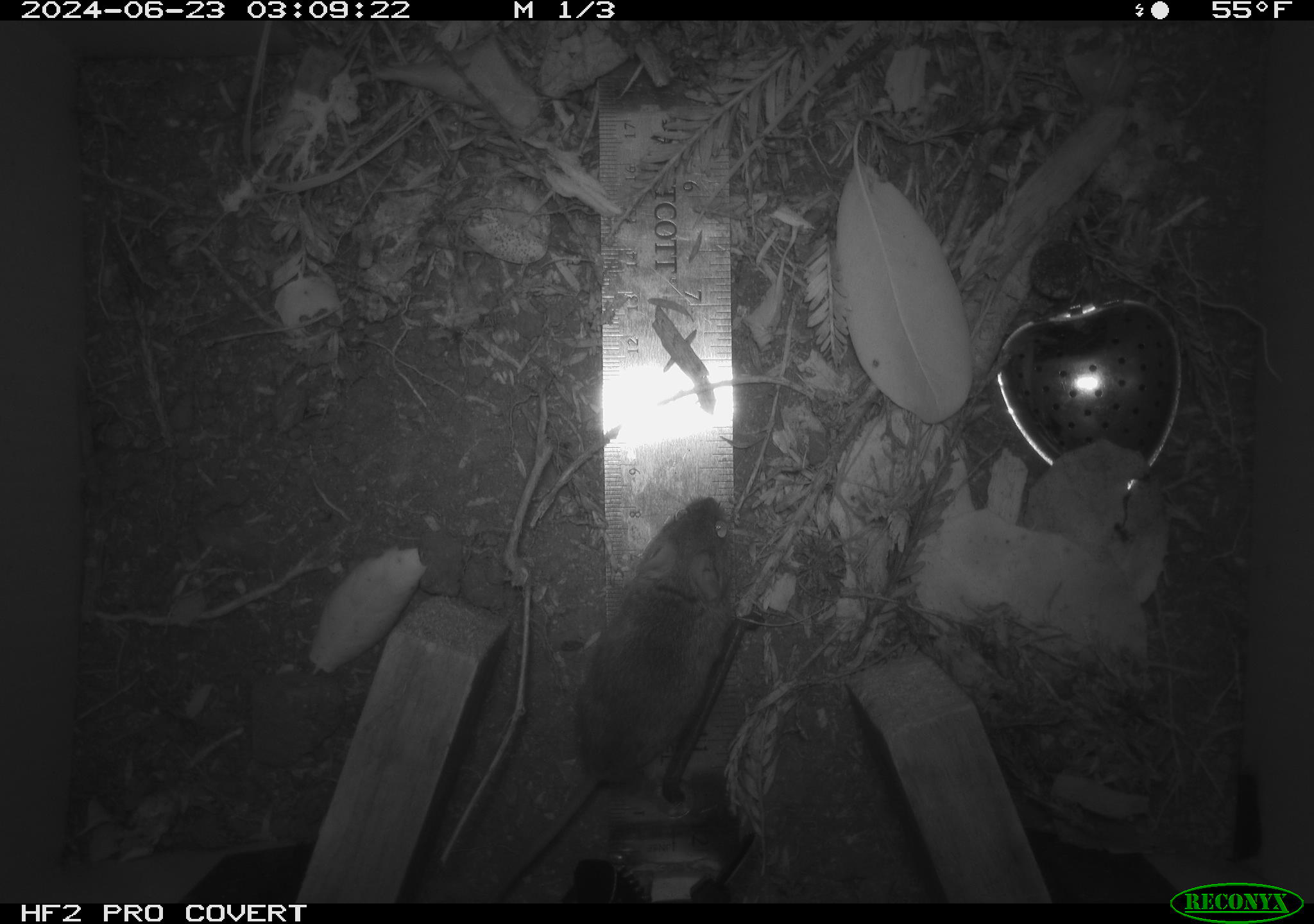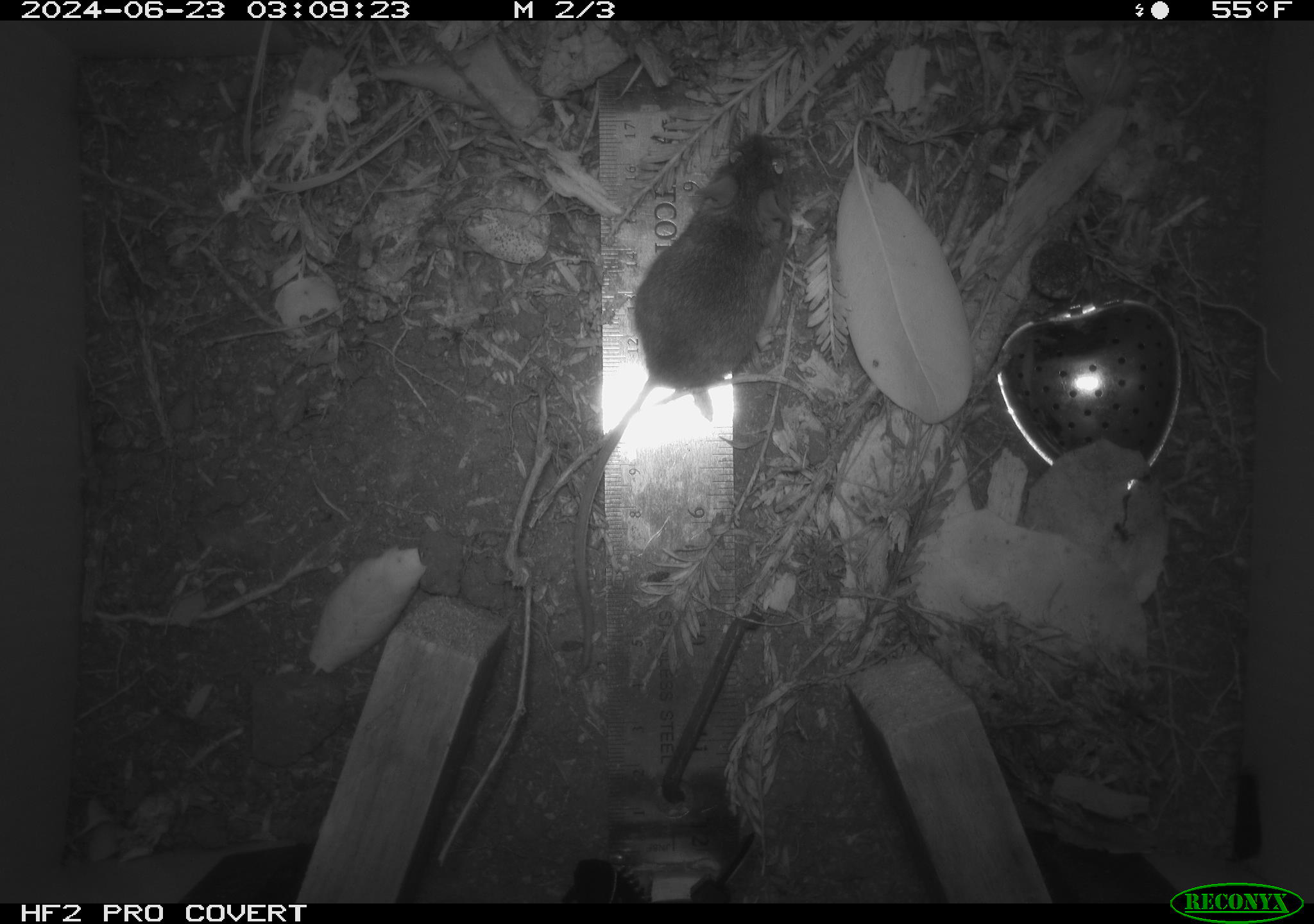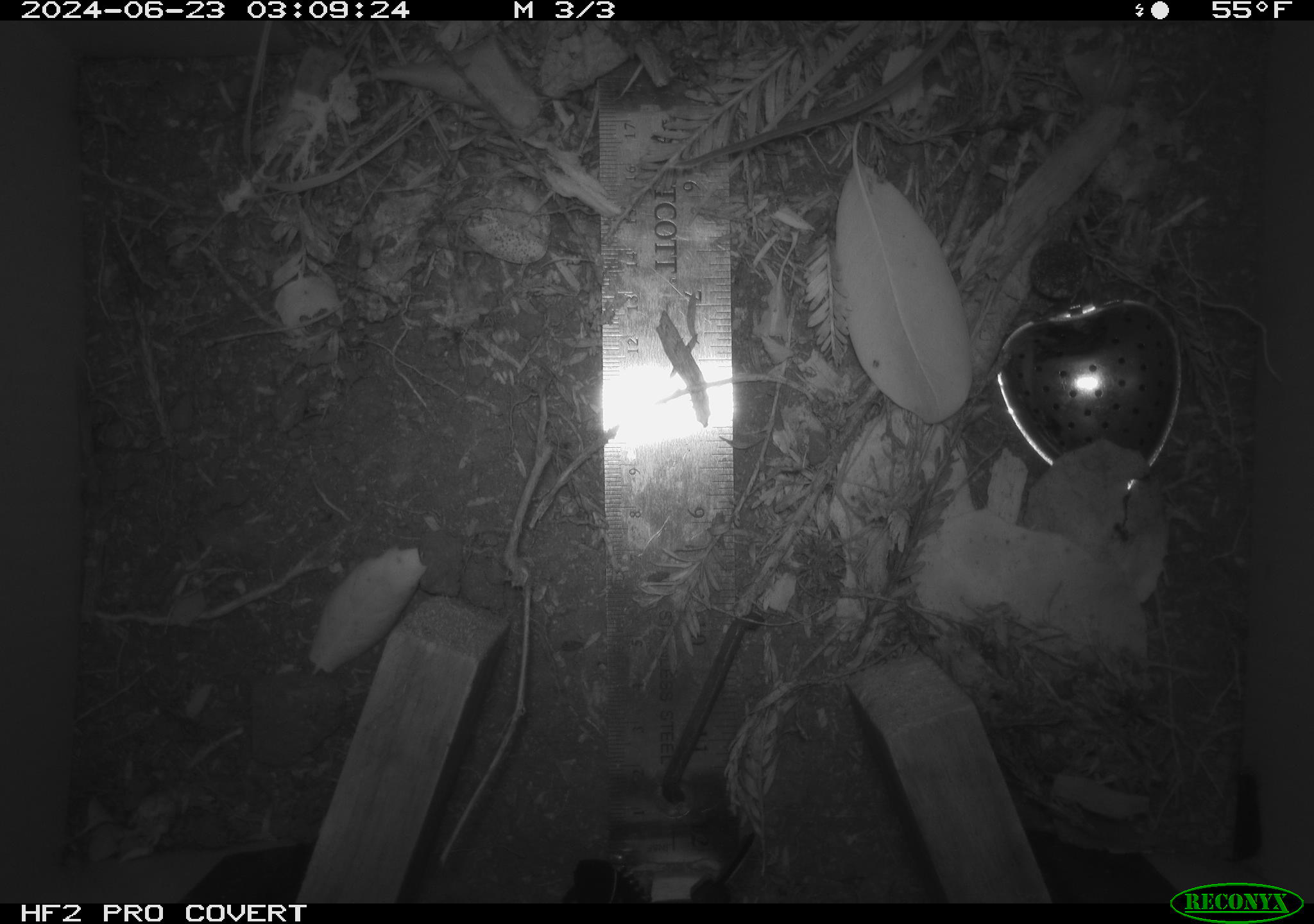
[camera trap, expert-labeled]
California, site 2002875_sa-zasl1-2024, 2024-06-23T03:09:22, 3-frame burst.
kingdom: Animalia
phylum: Chordata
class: Mammalia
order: Rodentia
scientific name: Rodentia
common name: mouse species